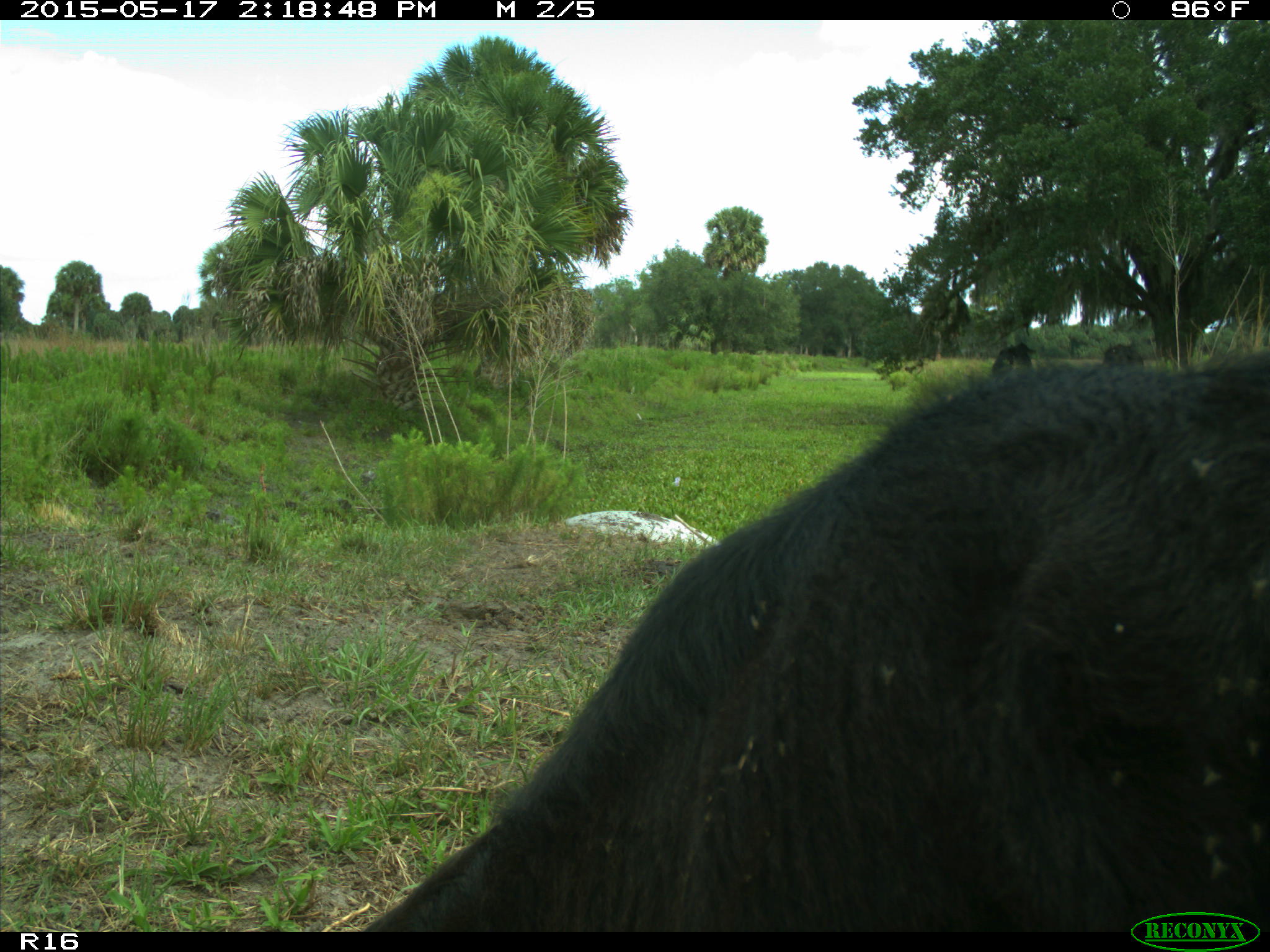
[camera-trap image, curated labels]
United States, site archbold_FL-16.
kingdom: Animalia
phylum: Chordata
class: Mammalia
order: Artiodactyla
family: Bovidae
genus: Bos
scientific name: Bos taurus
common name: domestic cow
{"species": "Bos taurus (domestic cow)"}